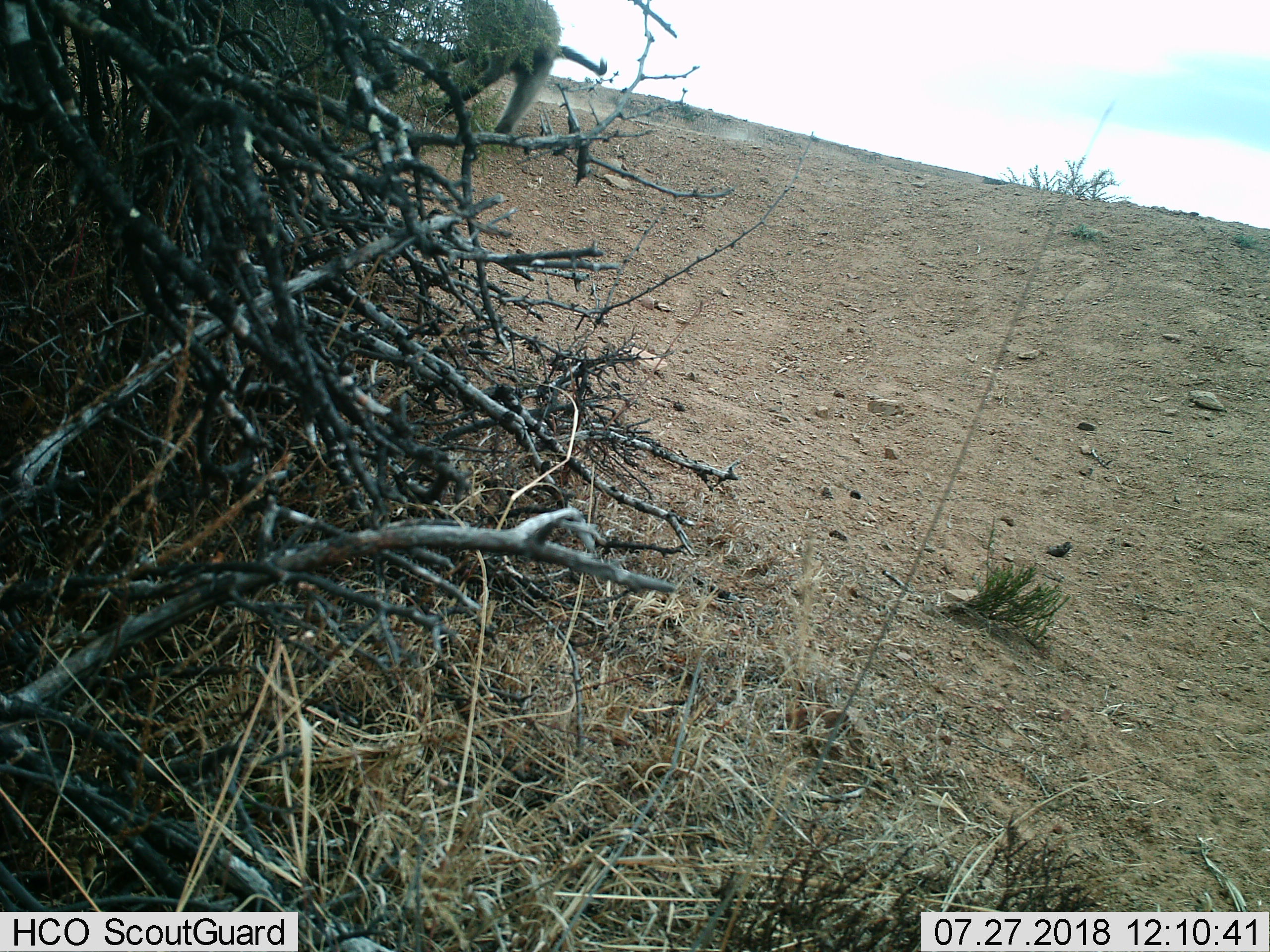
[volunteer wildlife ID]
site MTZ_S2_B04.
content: unidentified animal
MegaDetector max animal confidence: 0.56